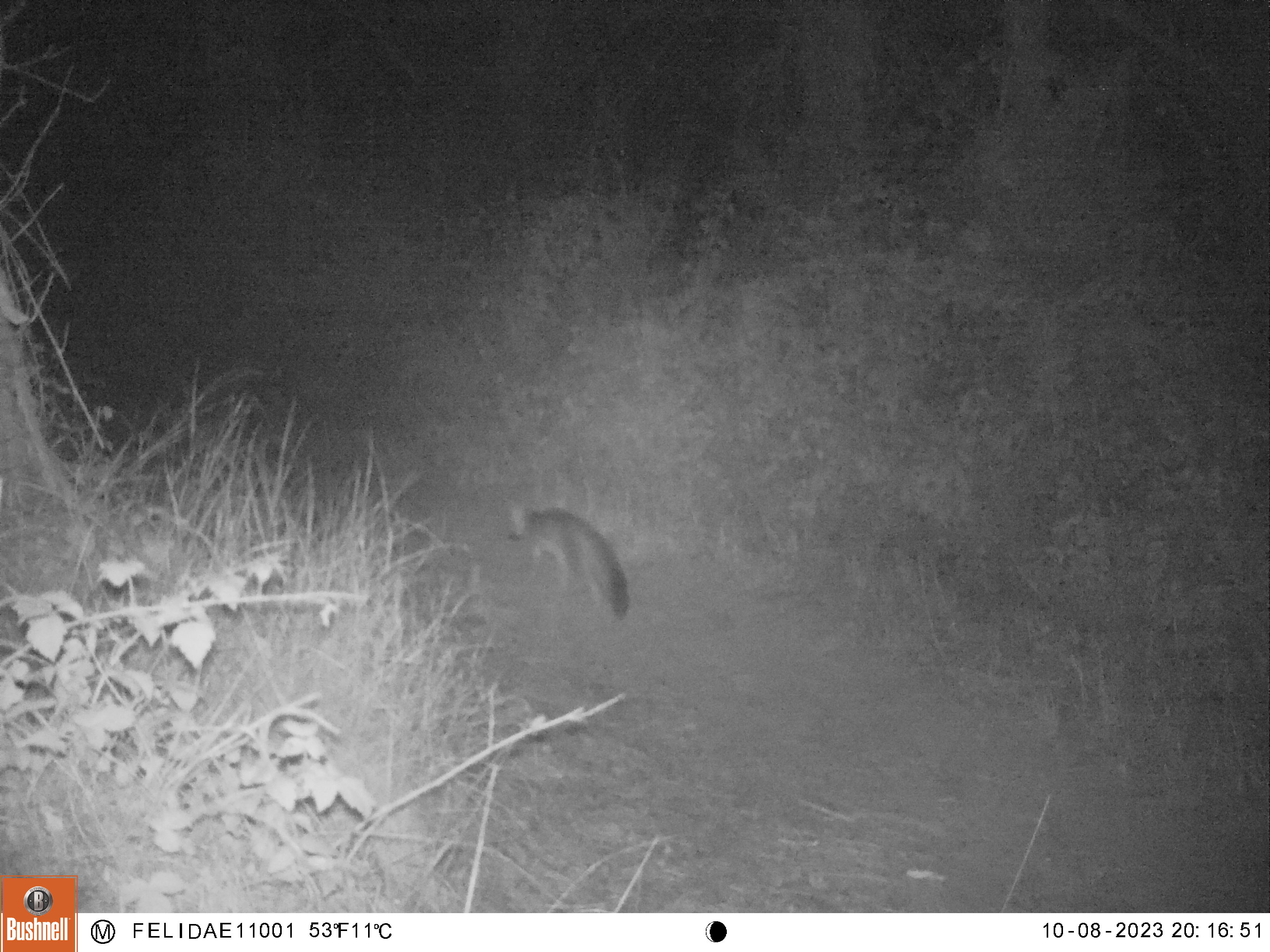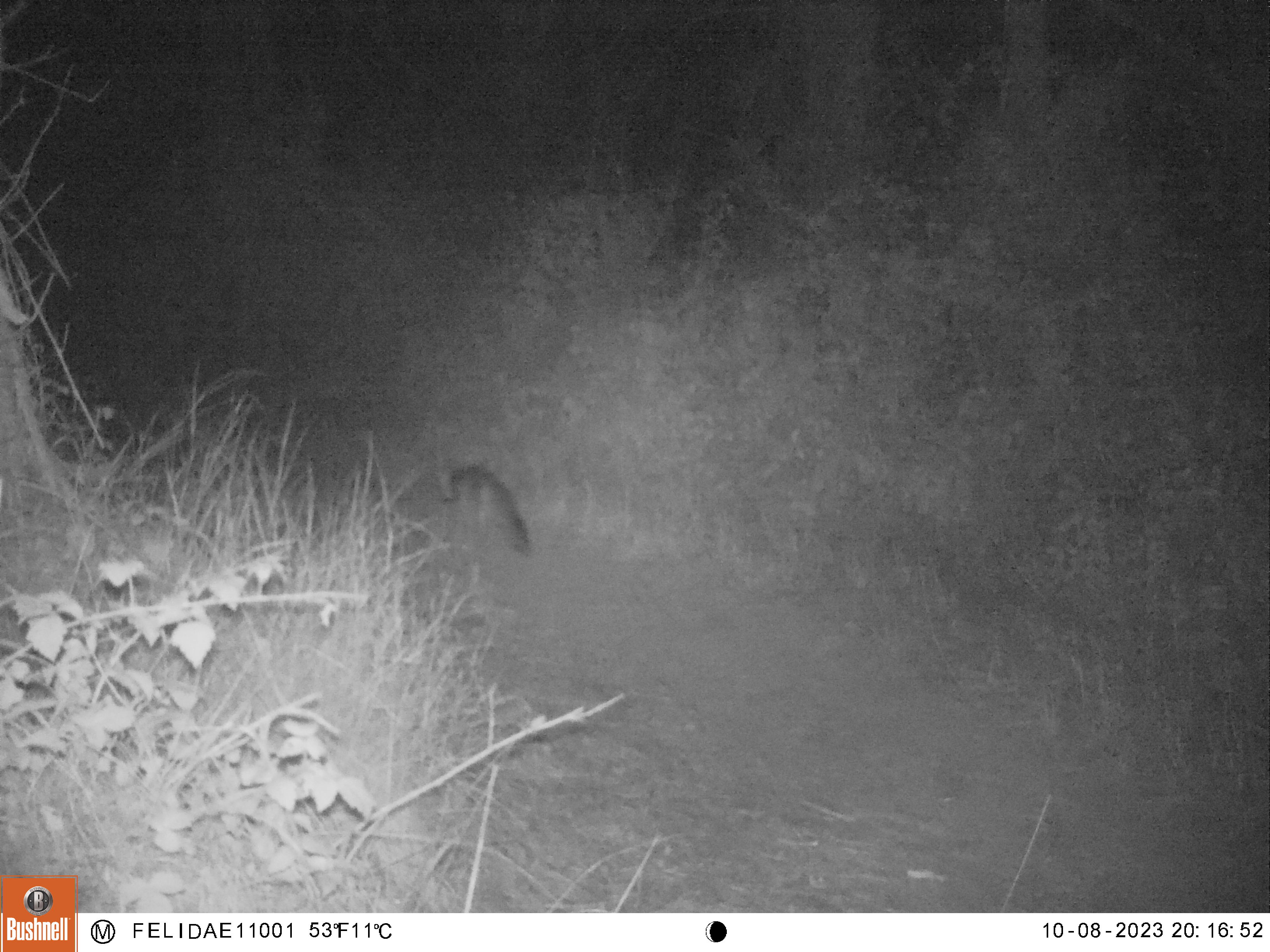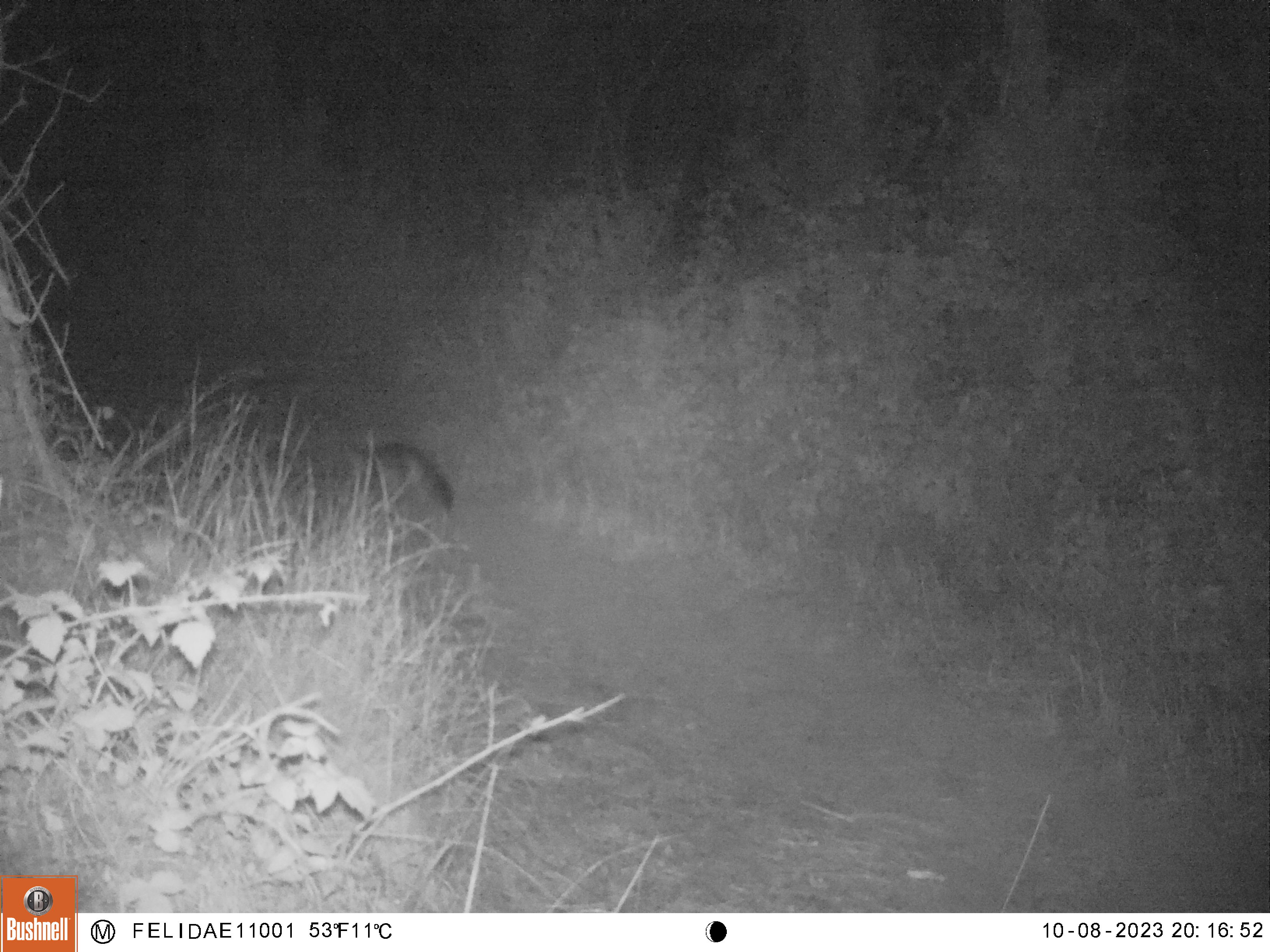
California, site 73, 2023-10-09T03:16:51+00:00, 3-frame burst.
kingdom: Animalia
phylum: Chordata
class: Mammalia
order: Carnivora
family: Canidae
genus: Urocyon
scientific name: Urocyon cinereoargenteus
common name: gray fox